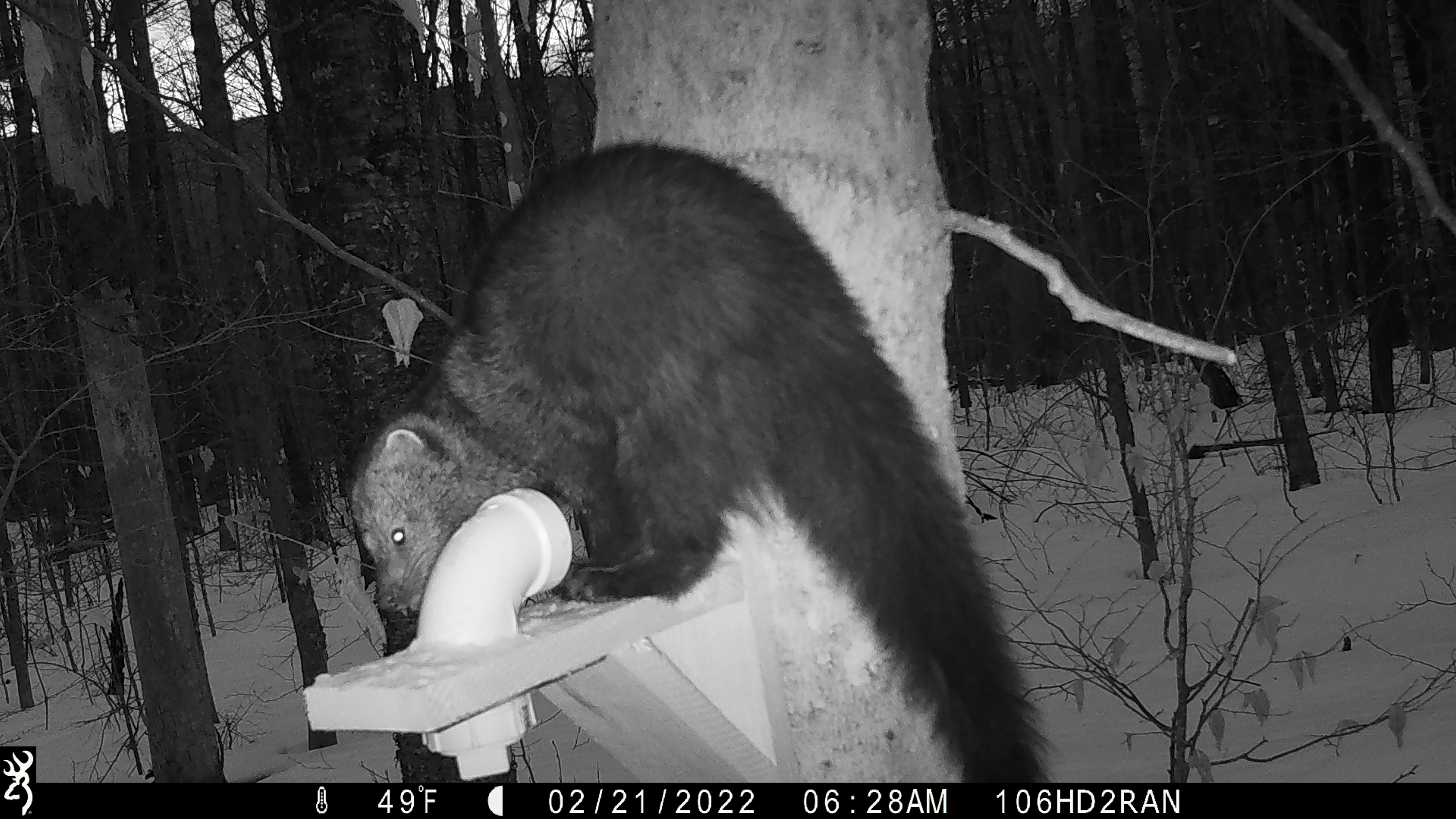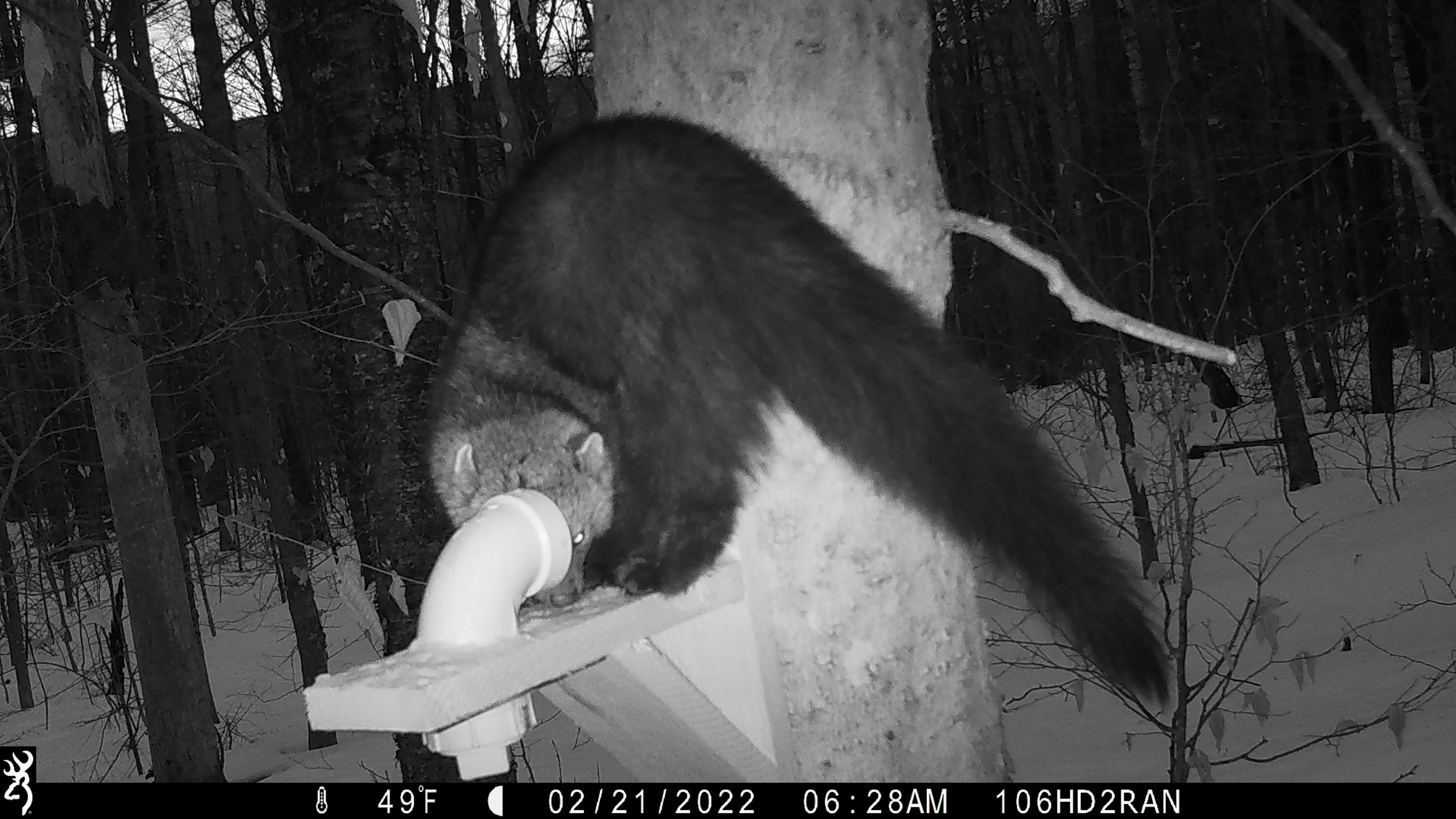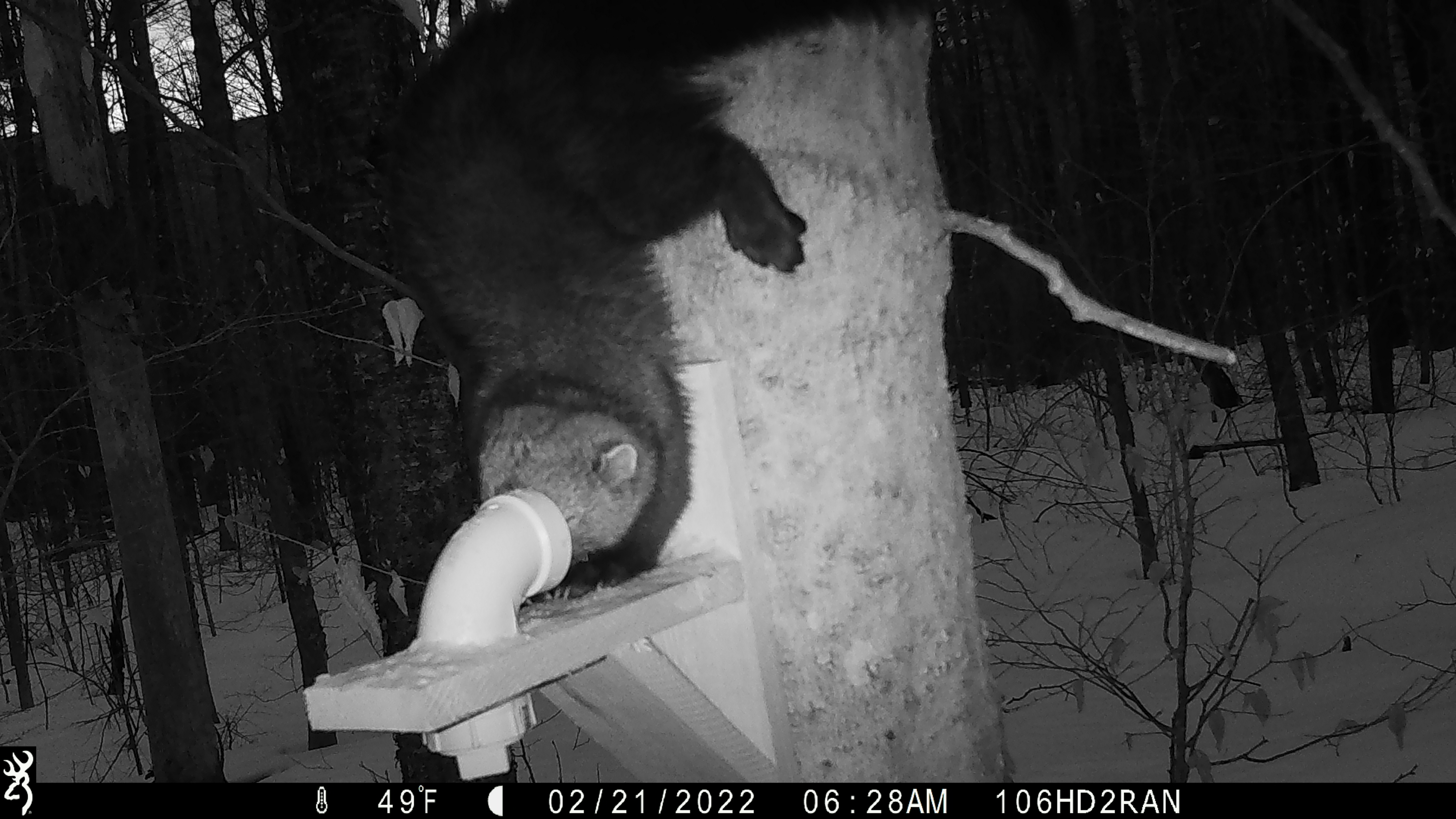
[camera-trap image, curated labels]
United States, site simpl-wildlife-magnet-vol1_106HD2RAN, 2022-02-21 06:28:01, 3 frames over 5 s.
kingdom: Animalia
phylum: Chordata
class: Mammalia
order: Carnivora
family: Mustelidae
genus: Pekania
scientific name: Pekania pennanti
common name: fisher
Fisher (Pekania pennanti).